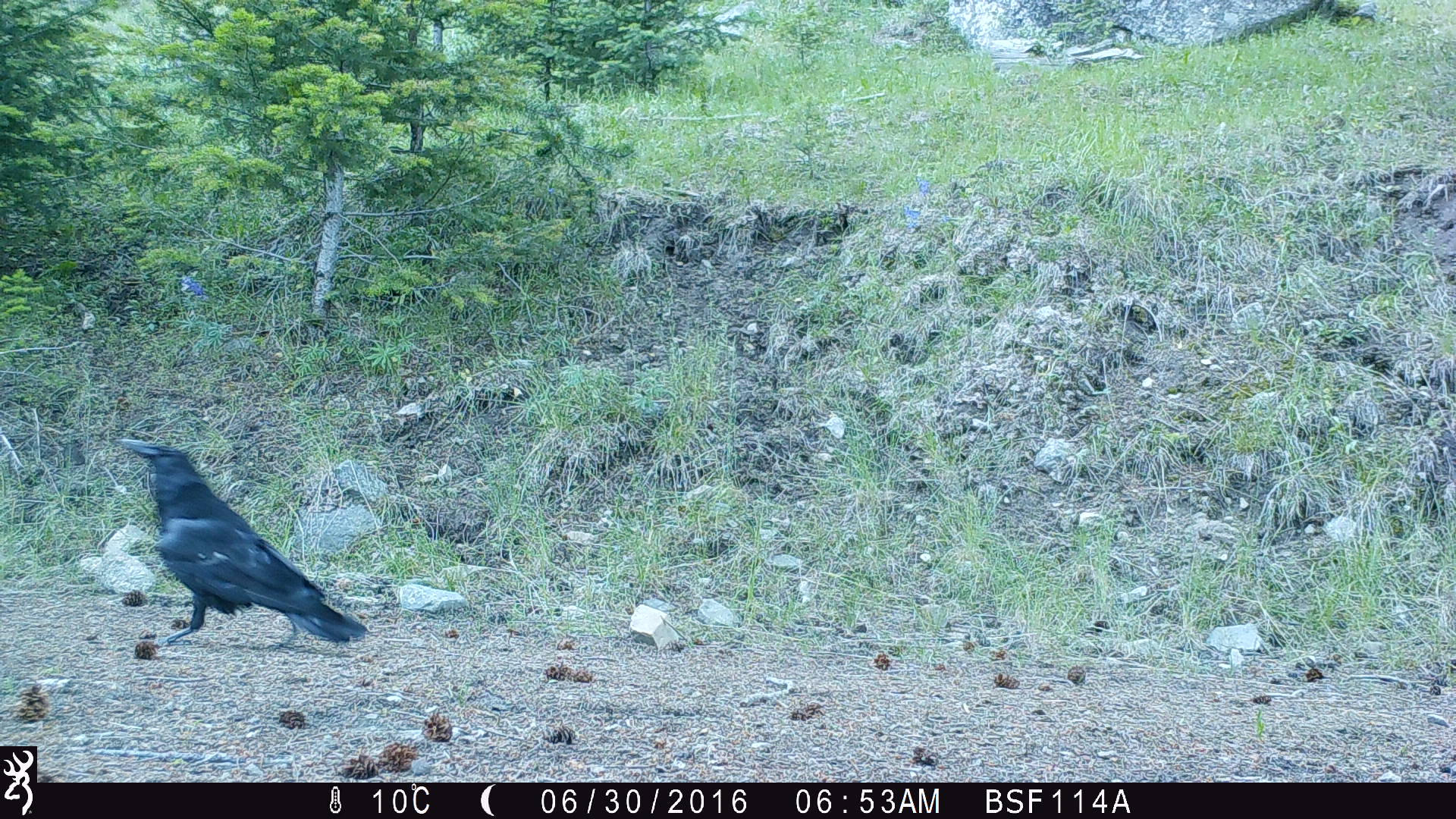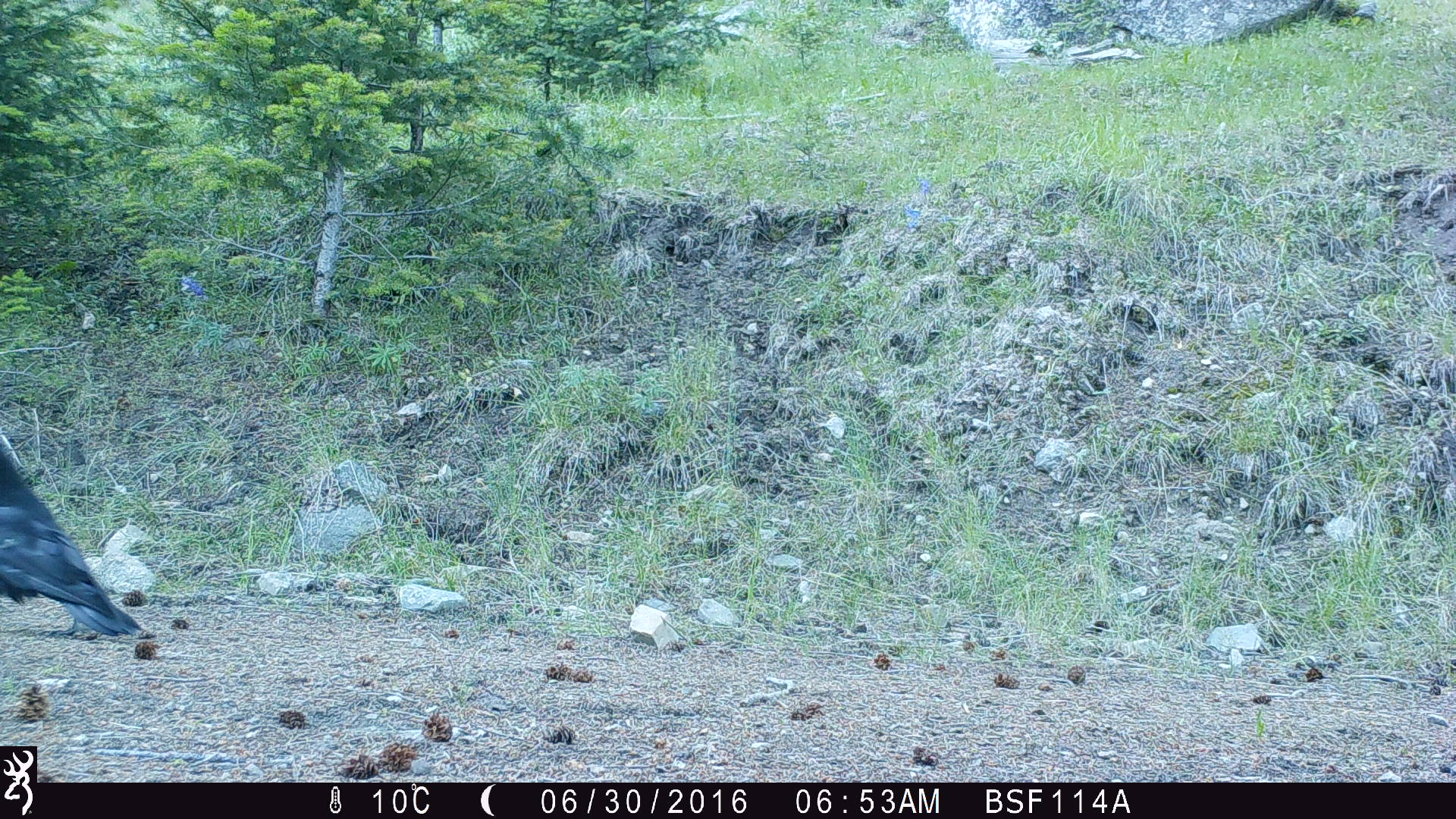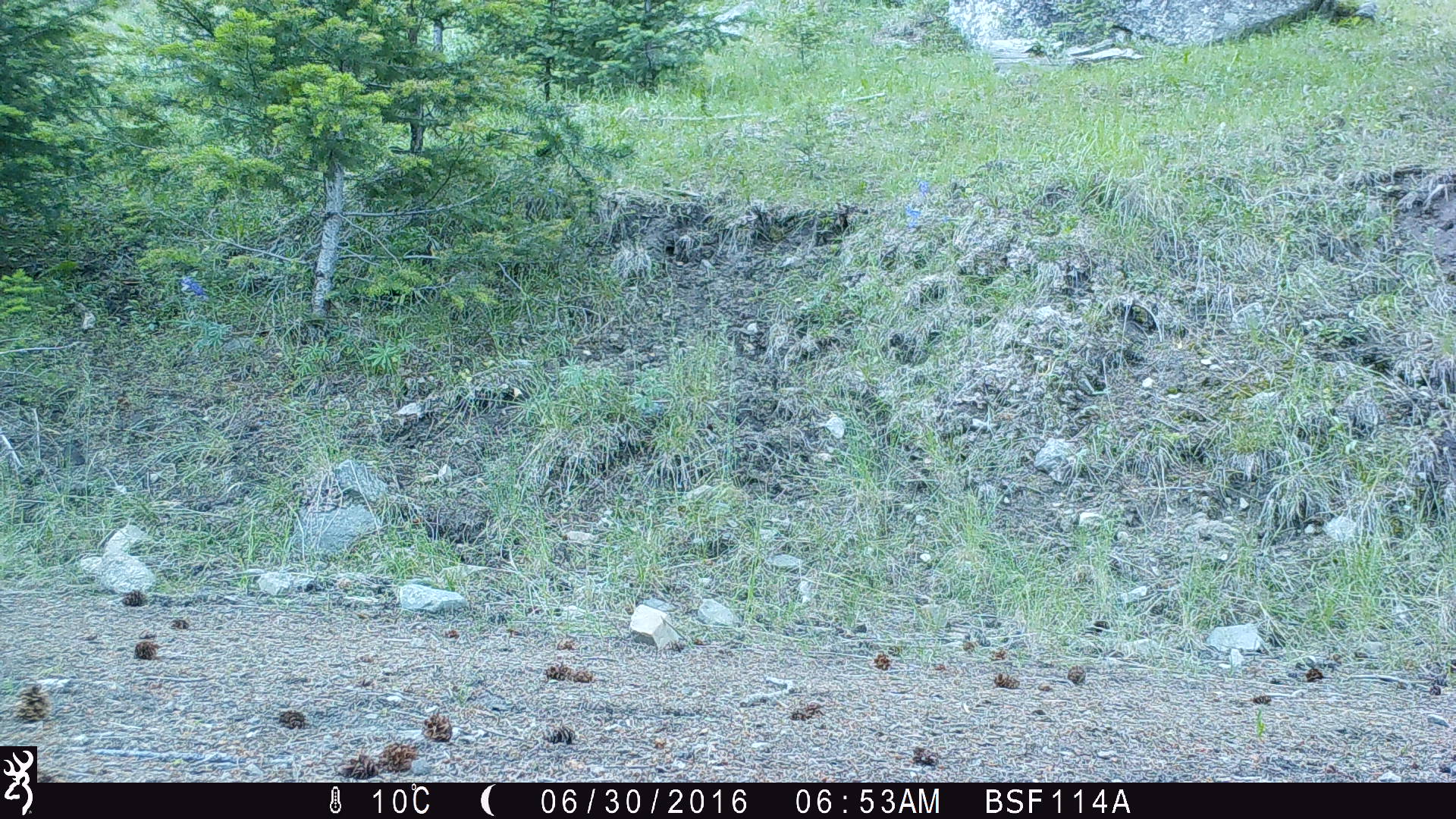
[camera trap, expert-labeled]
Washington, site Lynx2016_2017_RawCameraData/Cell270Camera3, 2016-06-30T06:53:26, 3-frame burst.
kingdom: Animalia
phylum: Chordata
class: Aves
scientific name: Aves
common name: birds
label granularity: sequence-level